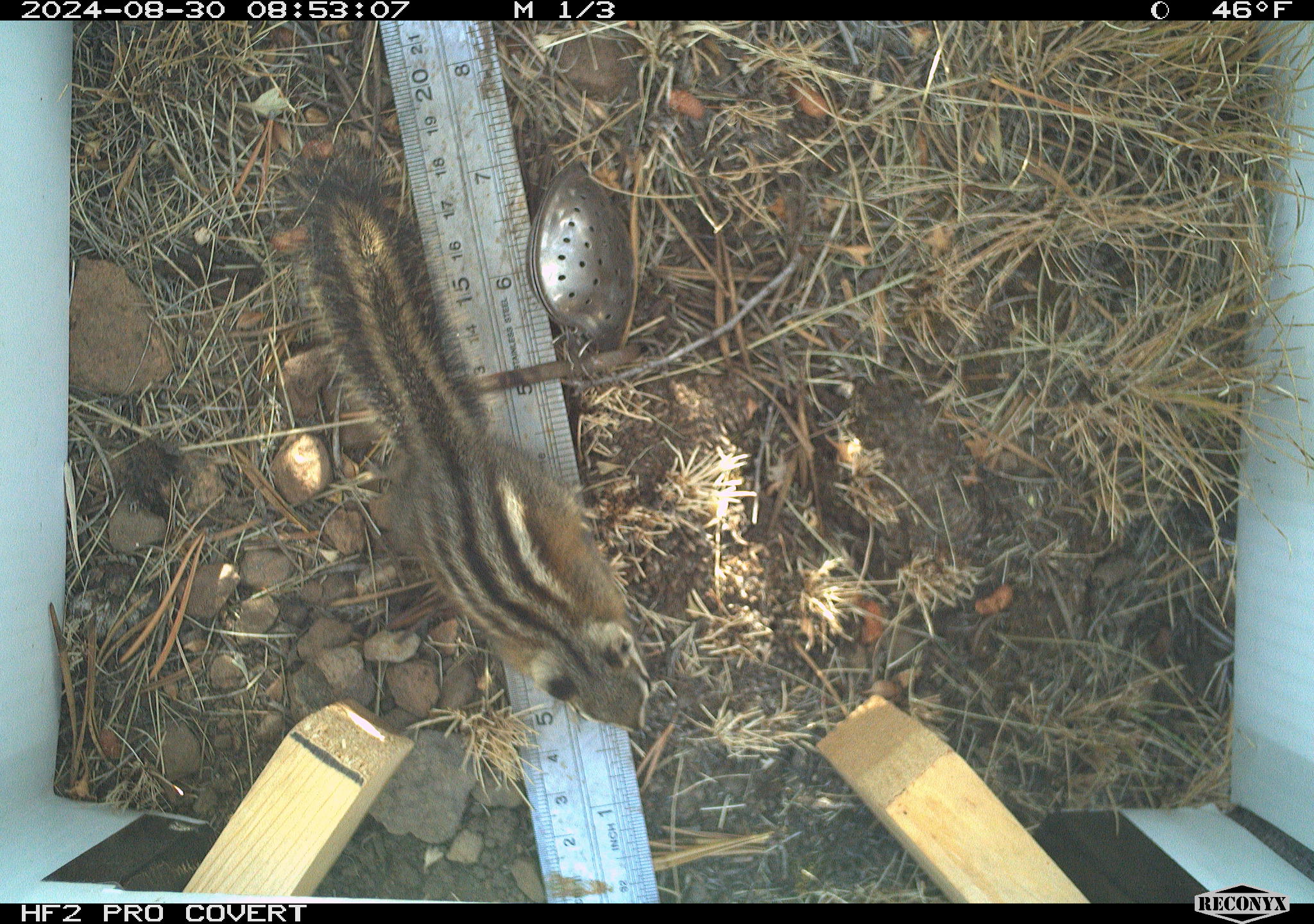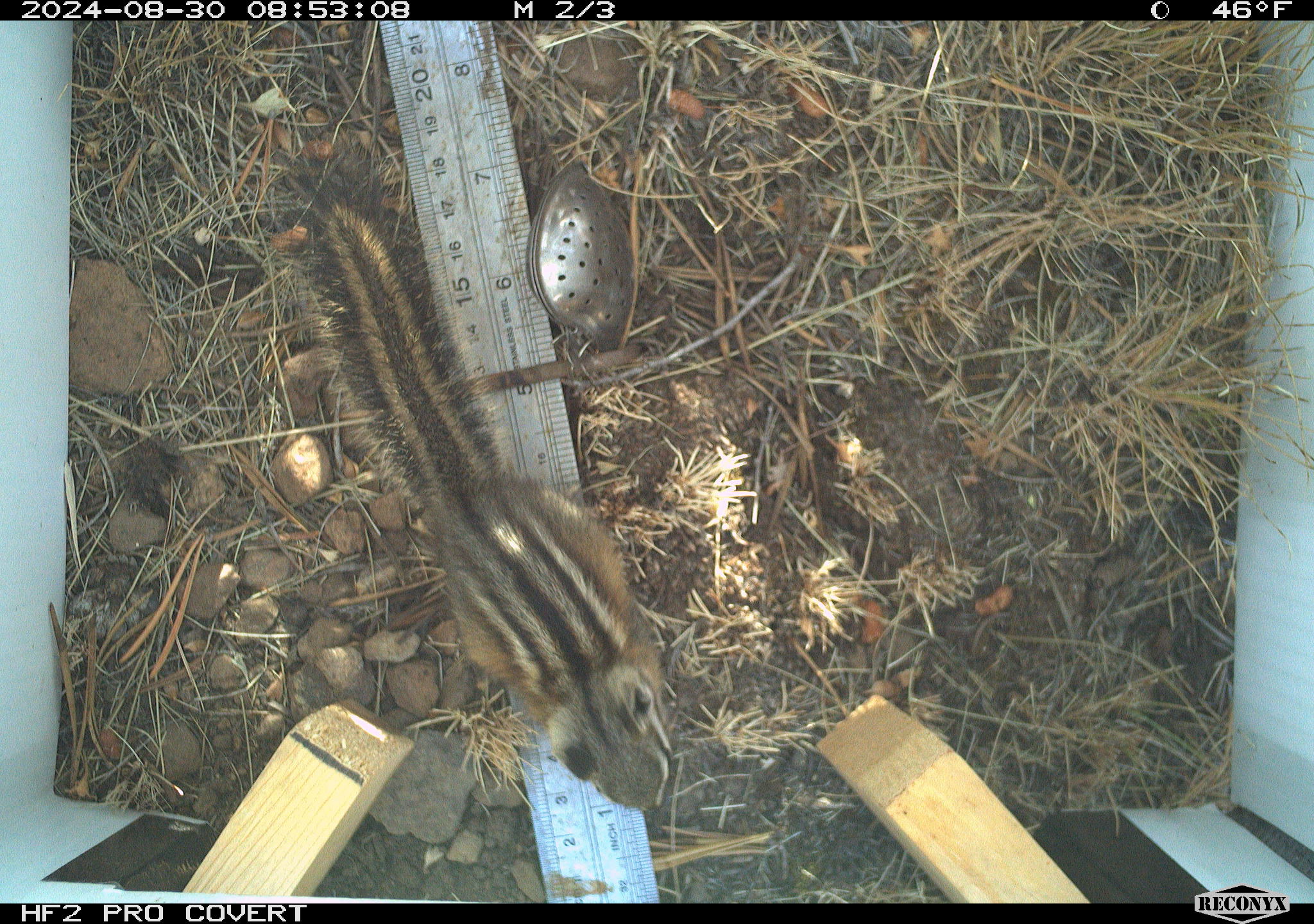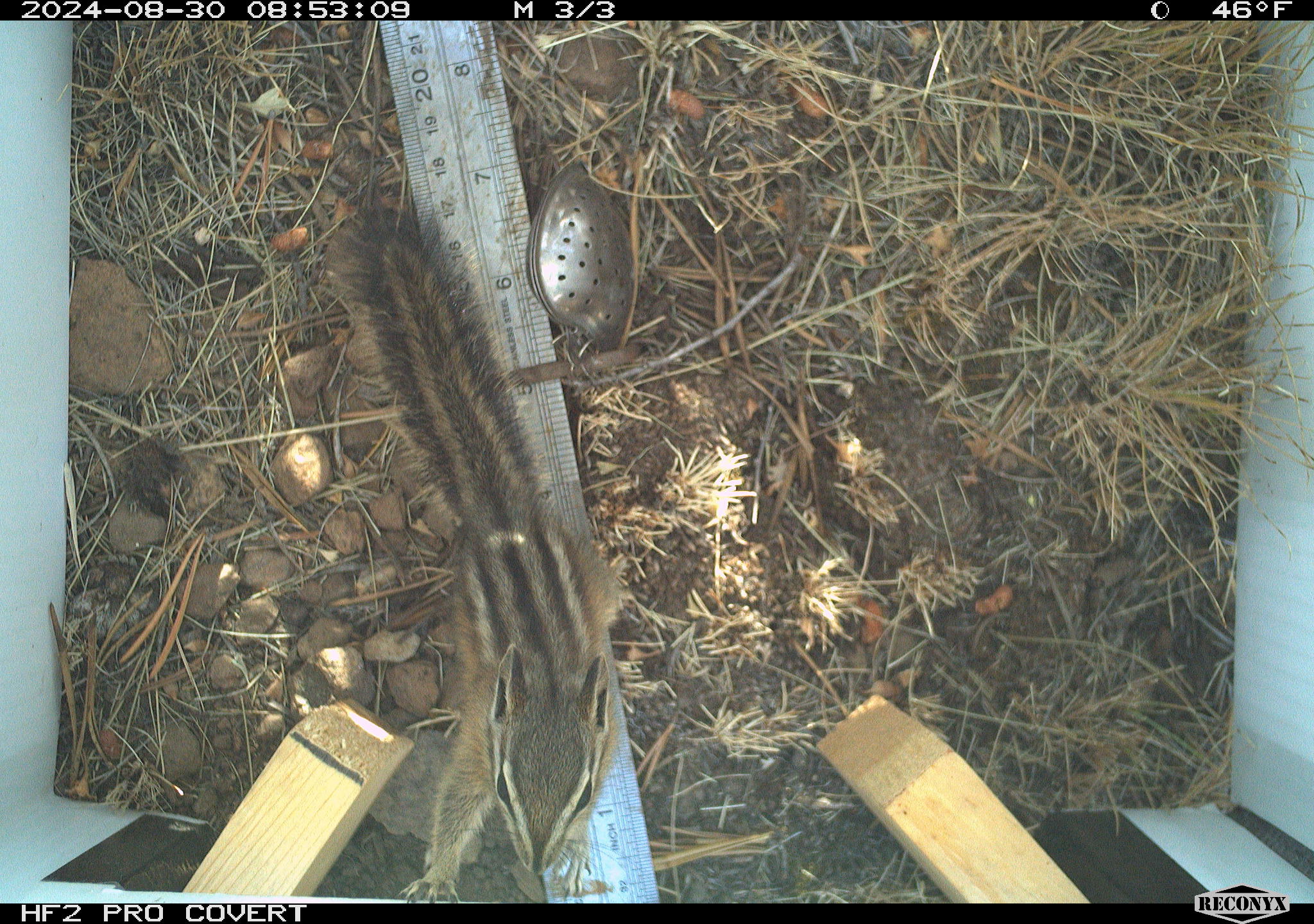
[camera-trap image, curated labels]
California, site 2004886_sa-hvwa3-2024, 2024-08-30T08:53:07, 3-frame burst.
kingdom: Animalia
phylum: Chordata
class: Mammalia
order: Rodentia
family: Sciuridae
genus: Neotamias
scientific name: Neotamias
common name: western chipmunks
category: neotamias species